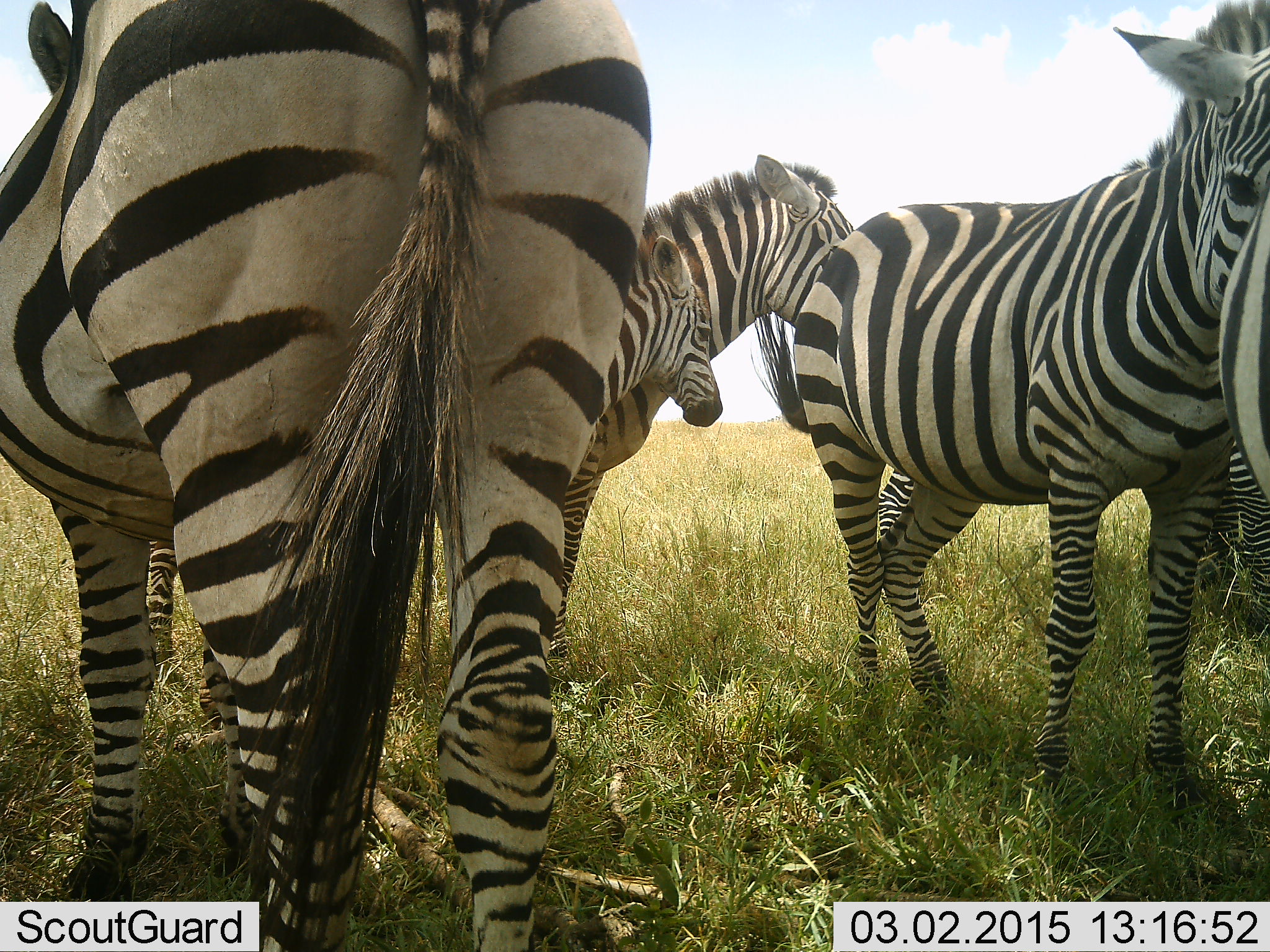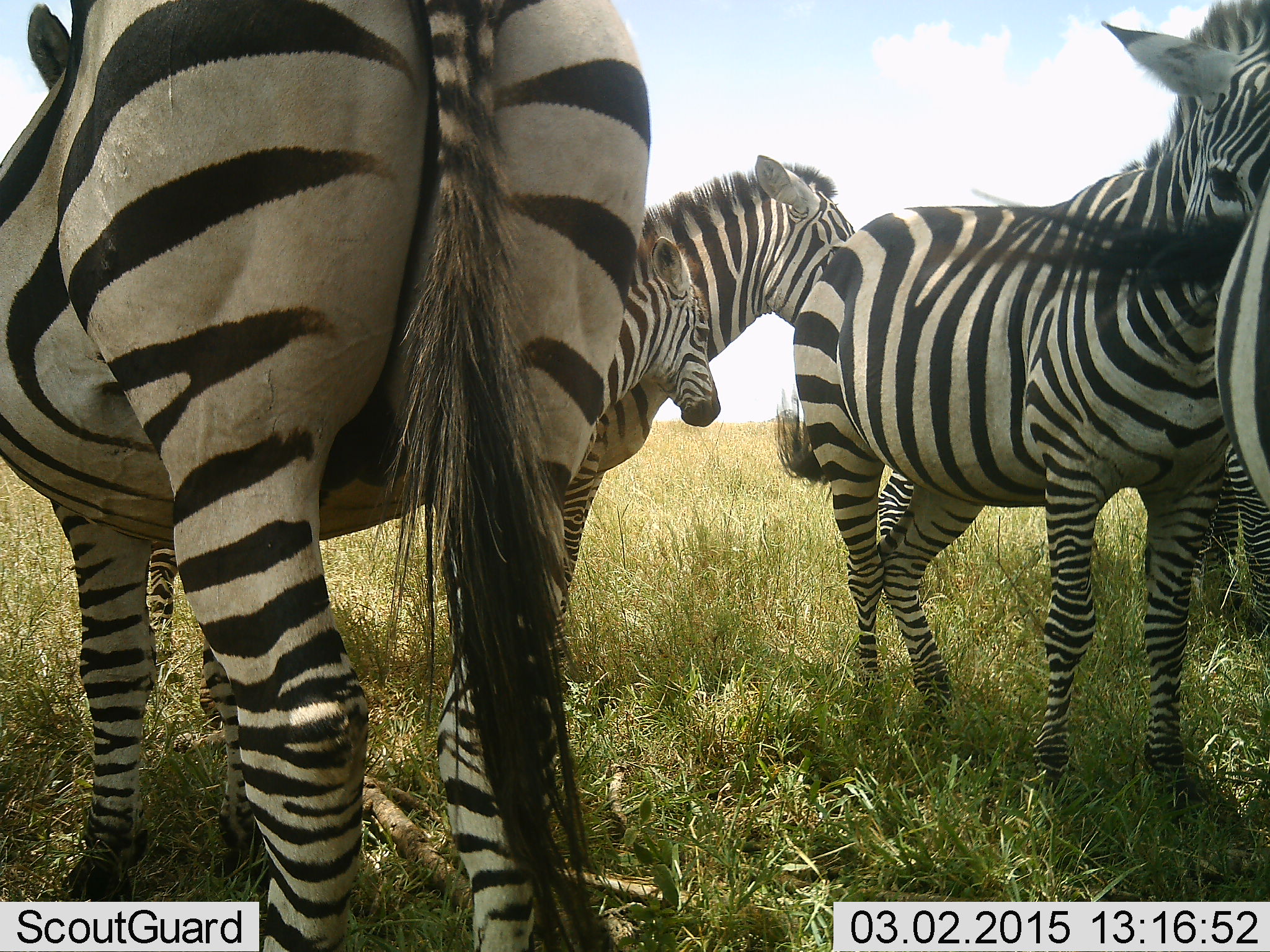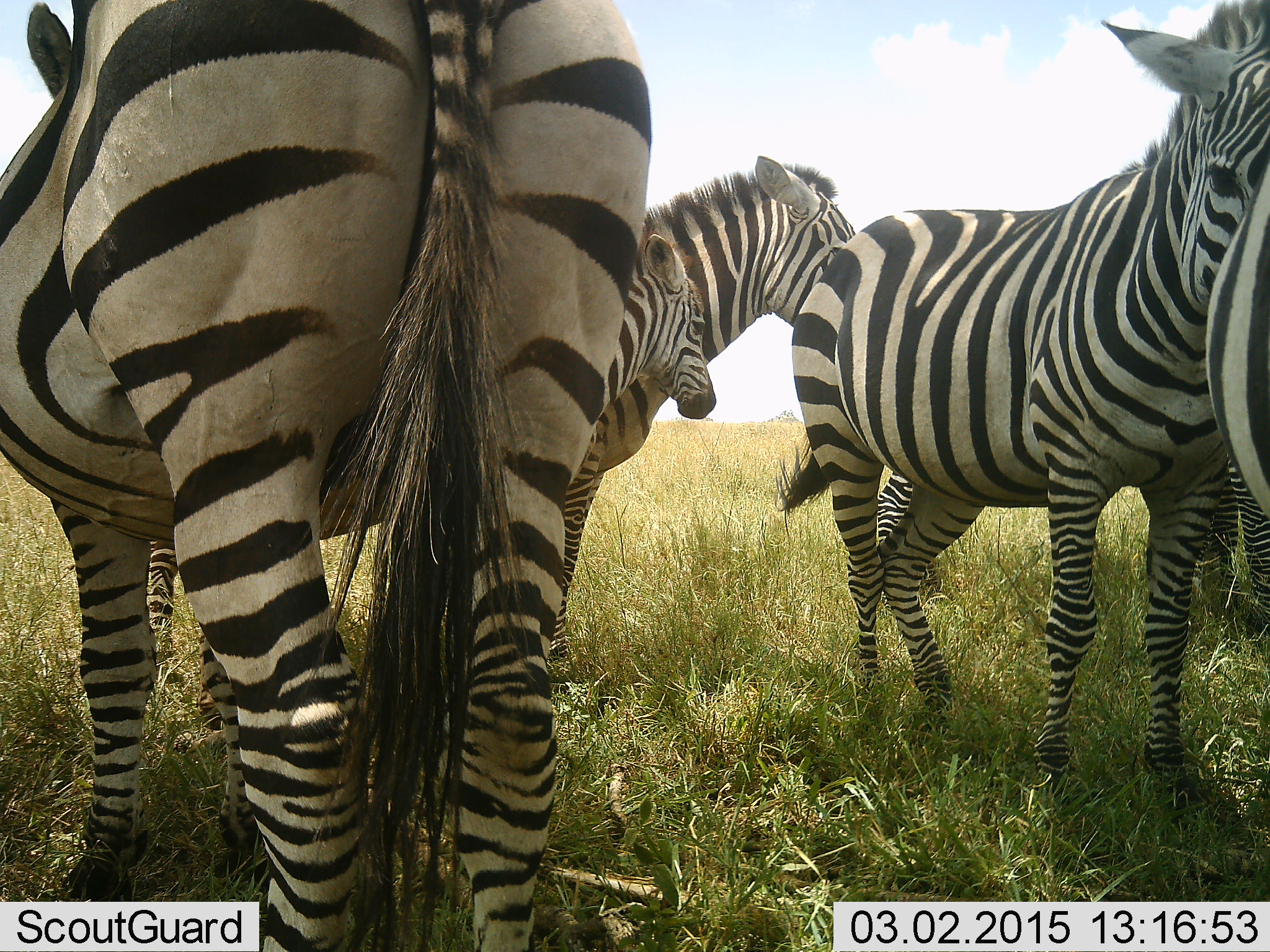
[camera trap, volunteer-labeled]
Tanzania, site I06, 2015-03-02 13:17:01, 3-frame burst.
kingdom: Animalia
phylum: Chordata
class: Mammalia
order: Perissodactyla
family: Equidae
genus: Equus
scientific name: Equus quagga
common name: plains zebra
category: zebra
Zebra (plains zebra) (Equus quagga), count 6. Behavior (volunteer vote fractions): standing 90%, resting 0%, moving 0%, interacting 10%. Young present (vote fraction): 100%. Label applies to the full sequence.